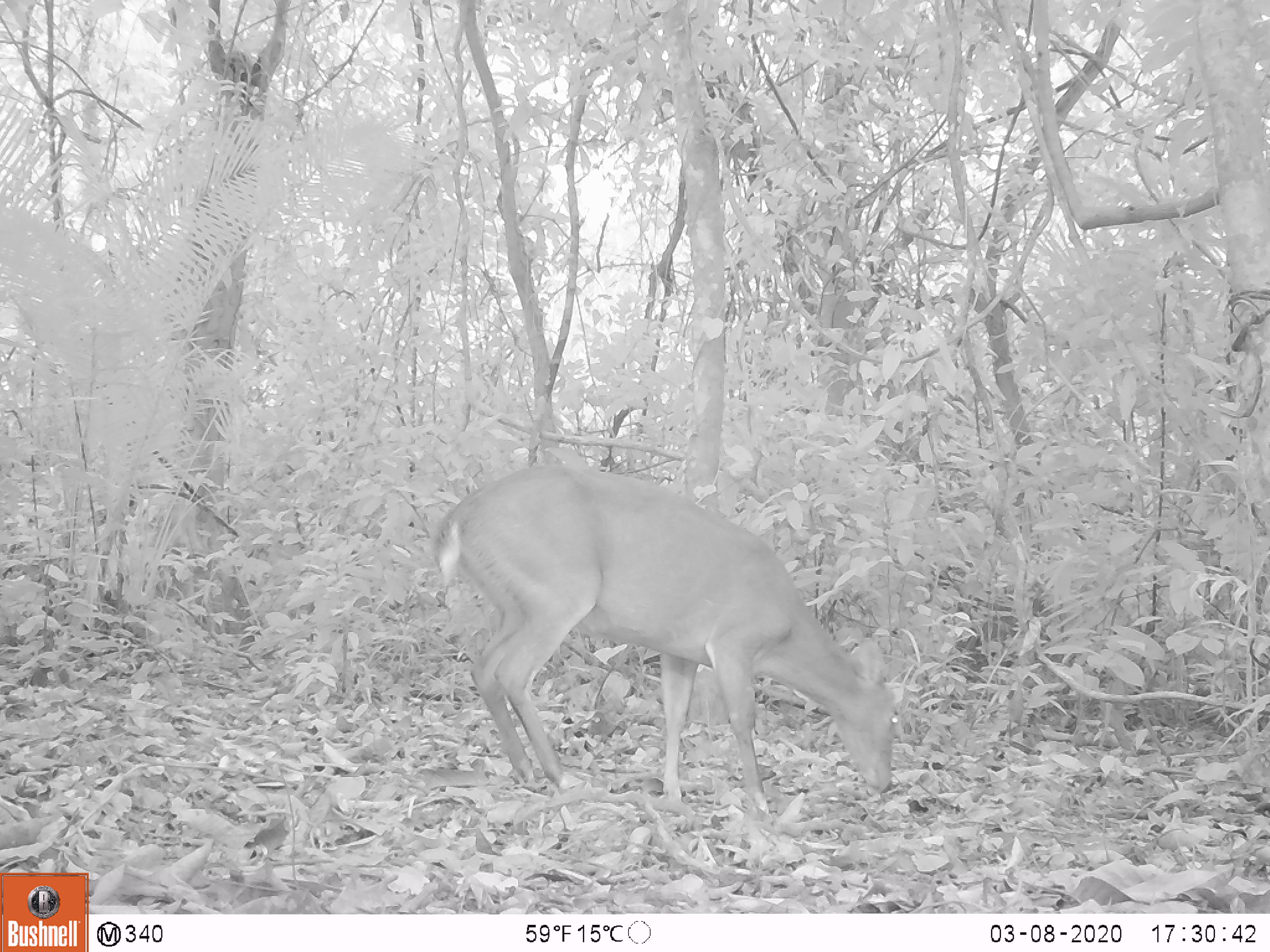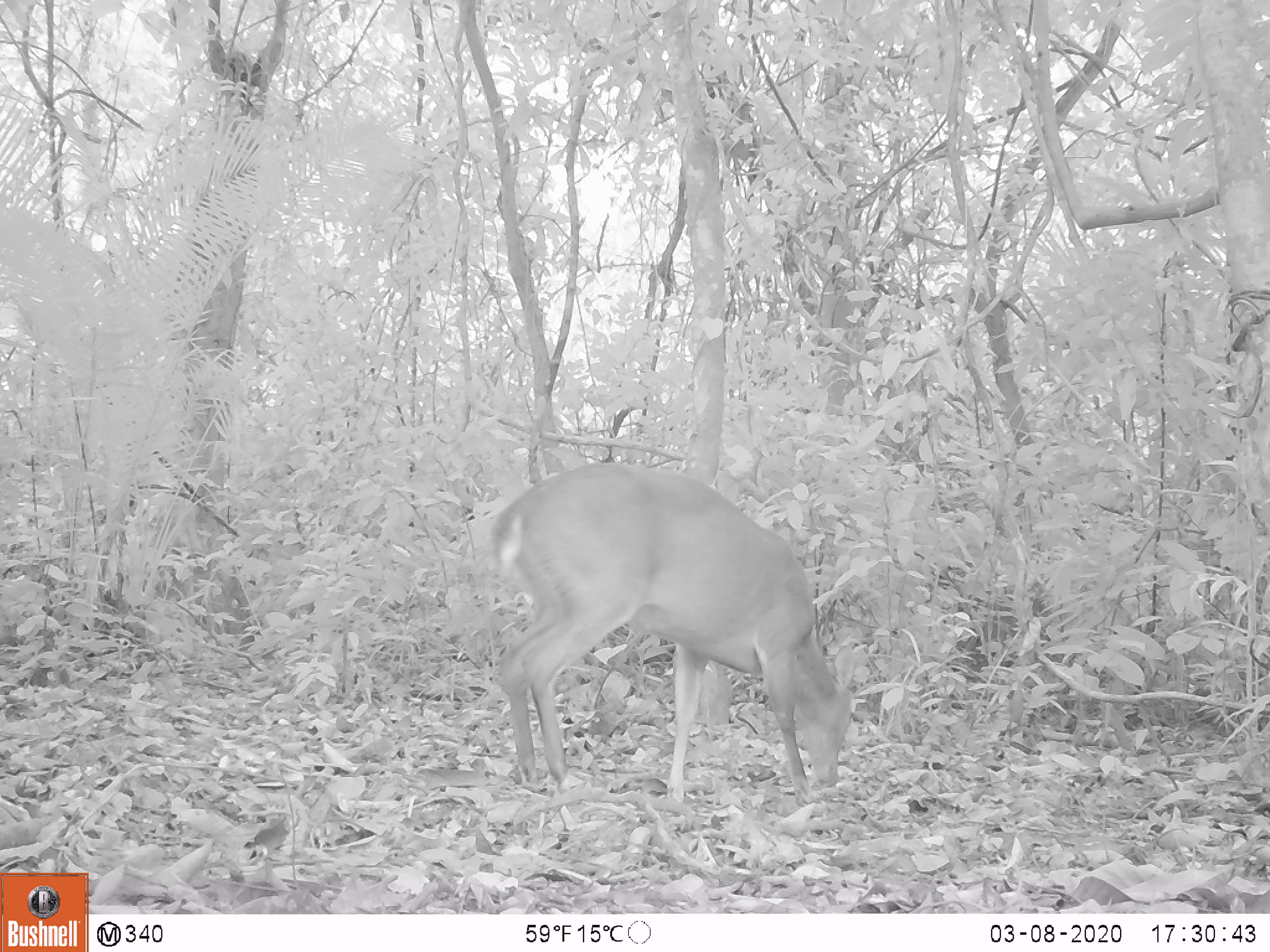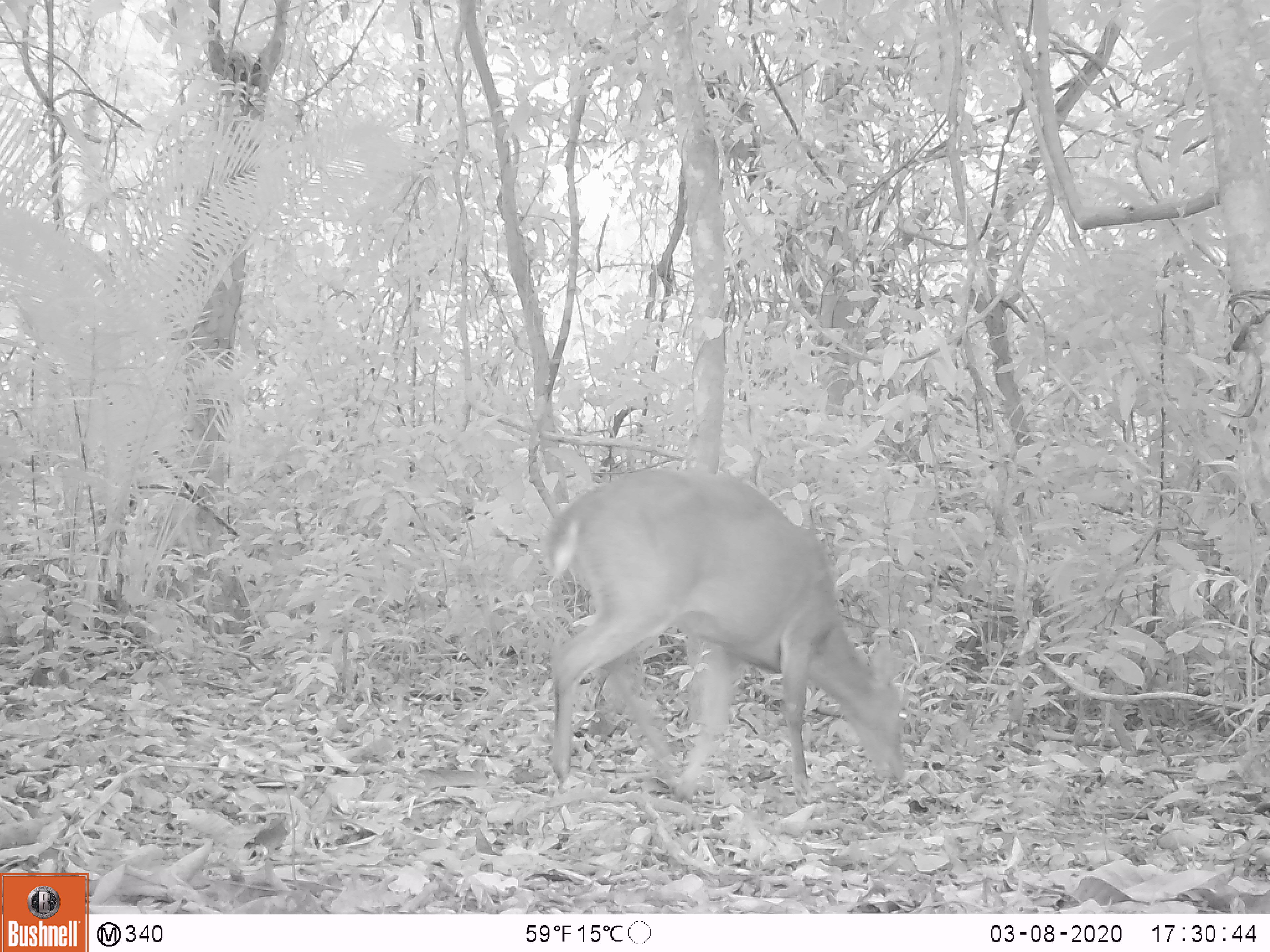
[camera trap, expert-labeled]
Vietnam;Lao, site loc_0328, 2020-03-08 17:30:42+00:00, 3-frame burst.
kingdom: Animalia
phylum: Chordata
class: Mammalia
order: Artiodactyla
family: Cervidae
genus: Muntiacus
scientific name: Muntiacus vuquangensis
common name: large-antlered muntjac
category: large antlered muntjac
Large antlered muntjac (large-antlered muntjac) (Muntiacus vuquangensis). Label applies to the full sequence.